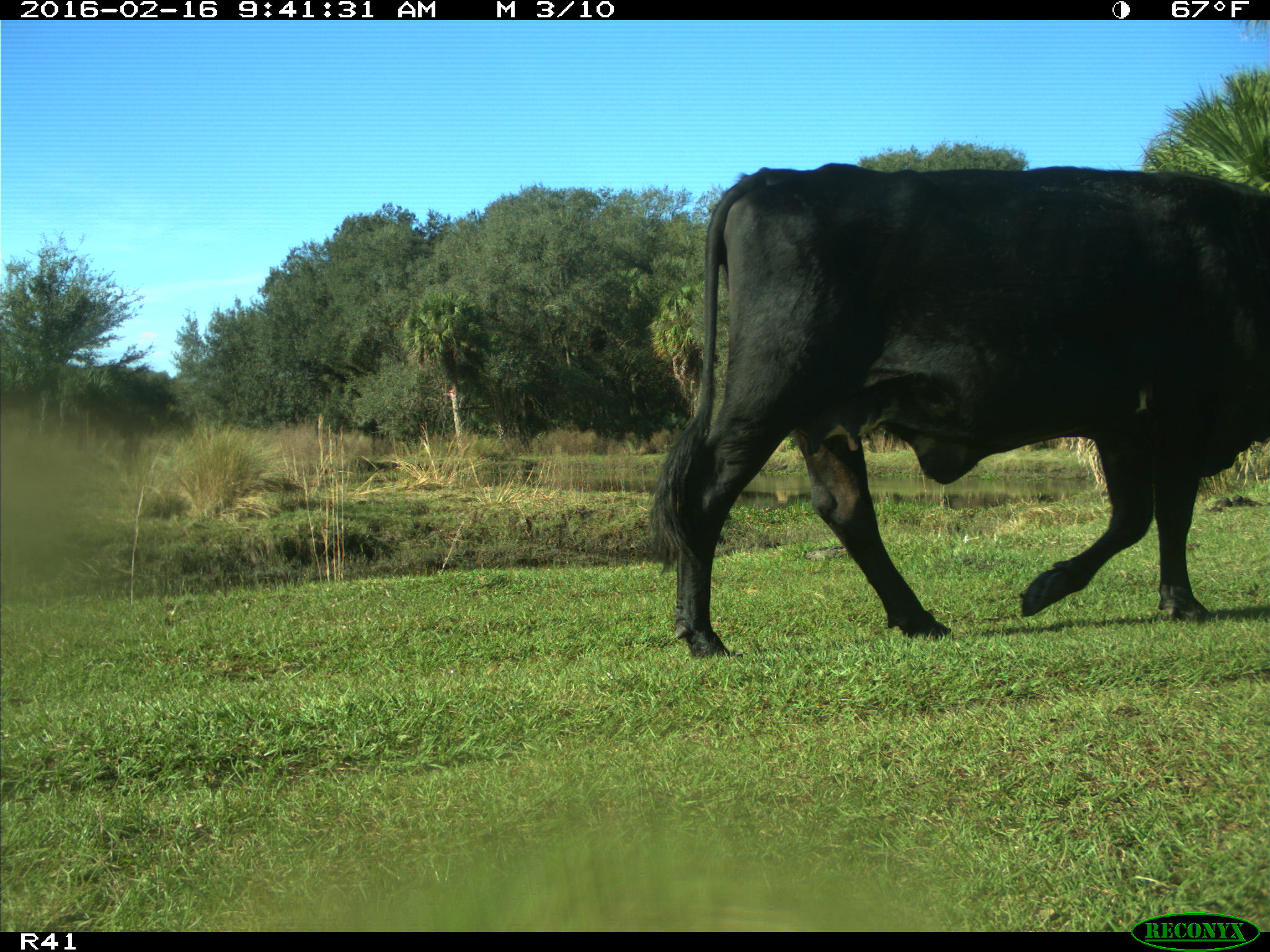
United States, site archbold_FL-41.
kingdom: Animalia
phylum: Chordata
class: Mammalia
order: Artiodactyla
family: Bovidae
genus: Bos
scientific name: Bos taurus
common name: domestic cow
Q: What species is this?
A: Bos taurus (domestic cow).